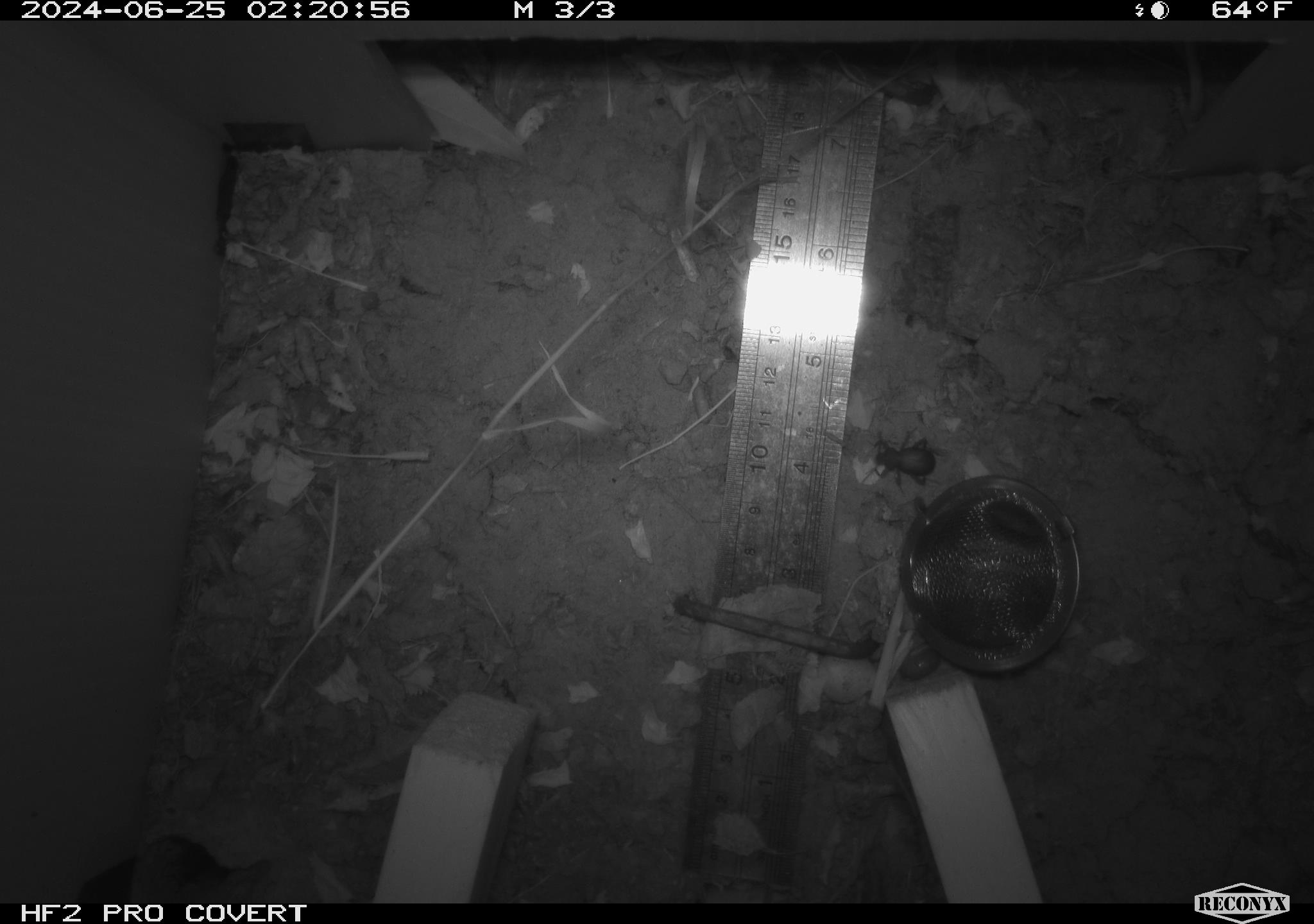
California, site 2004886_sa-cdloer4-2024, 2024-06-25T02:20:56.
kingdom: Animalia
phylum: Arthropoda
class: Insecta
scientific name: Insecta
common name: insect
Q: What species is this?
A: Insect (Insecta).